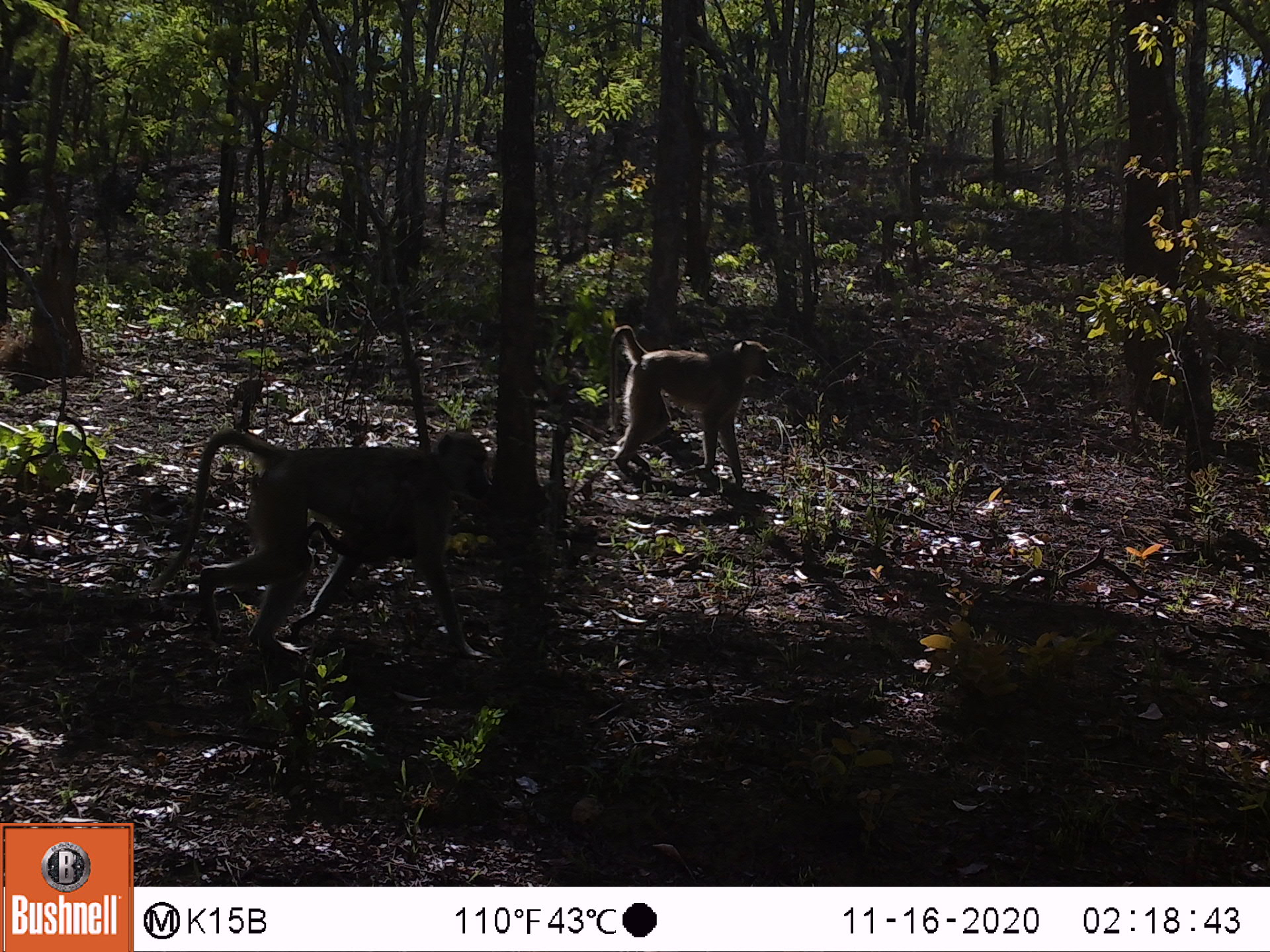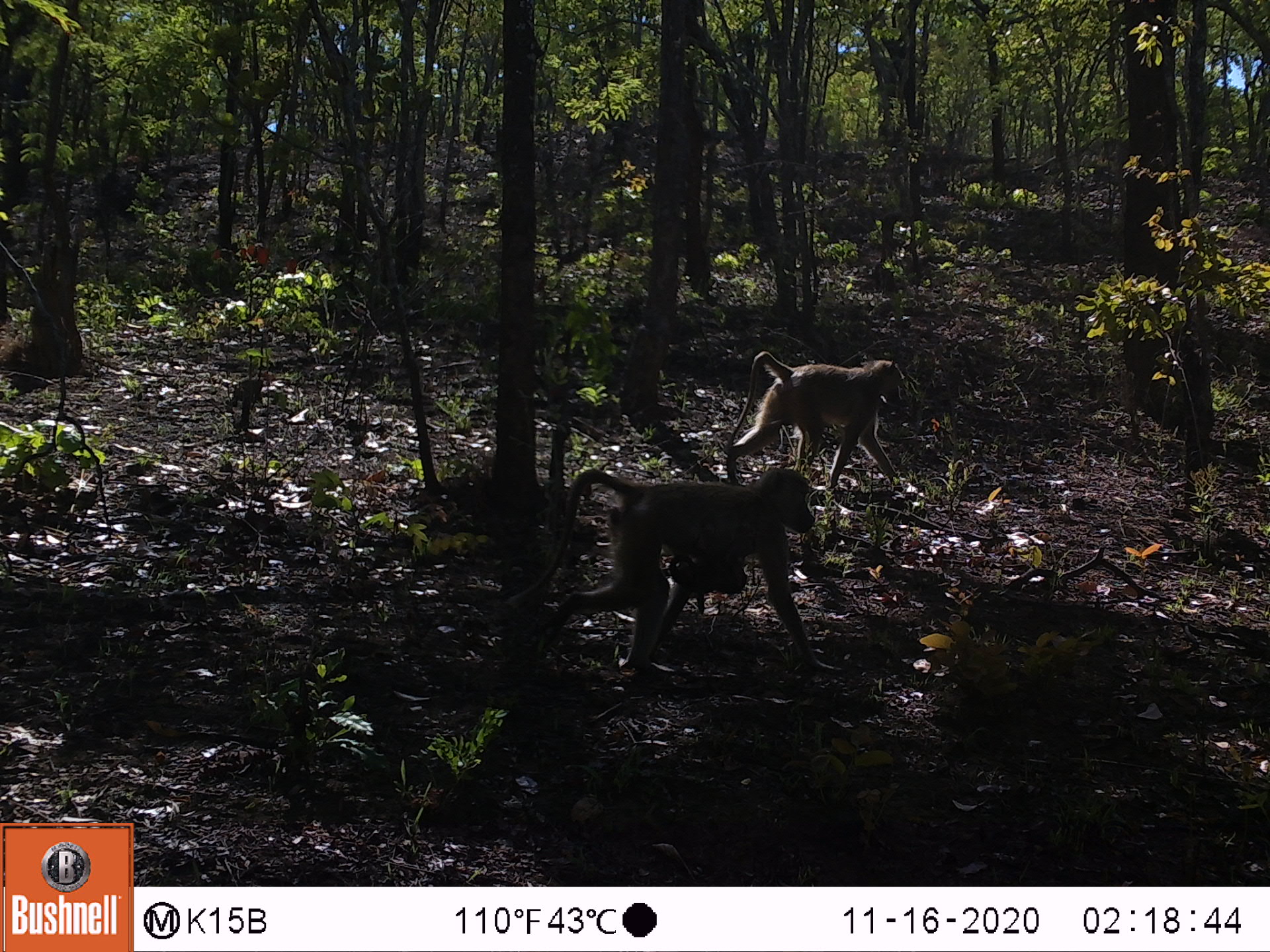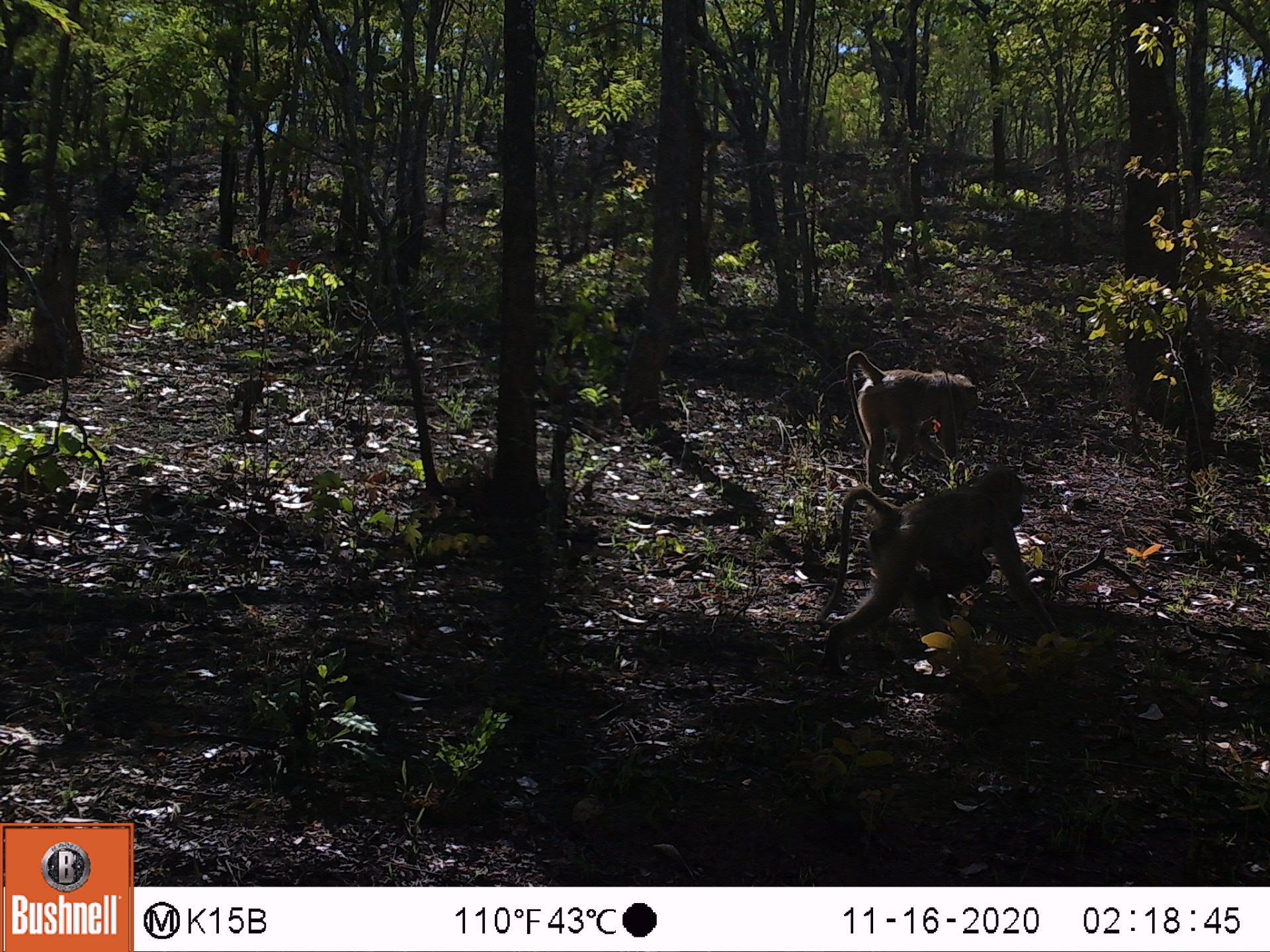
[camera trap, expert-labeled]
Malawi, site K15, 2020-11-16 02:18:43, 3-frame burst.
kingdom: Animalia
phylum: Chordata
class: Mammalia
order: Primates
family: Cercopithecidae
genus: Papio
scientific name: Papio cynocephalus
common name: yellow baboon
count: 3